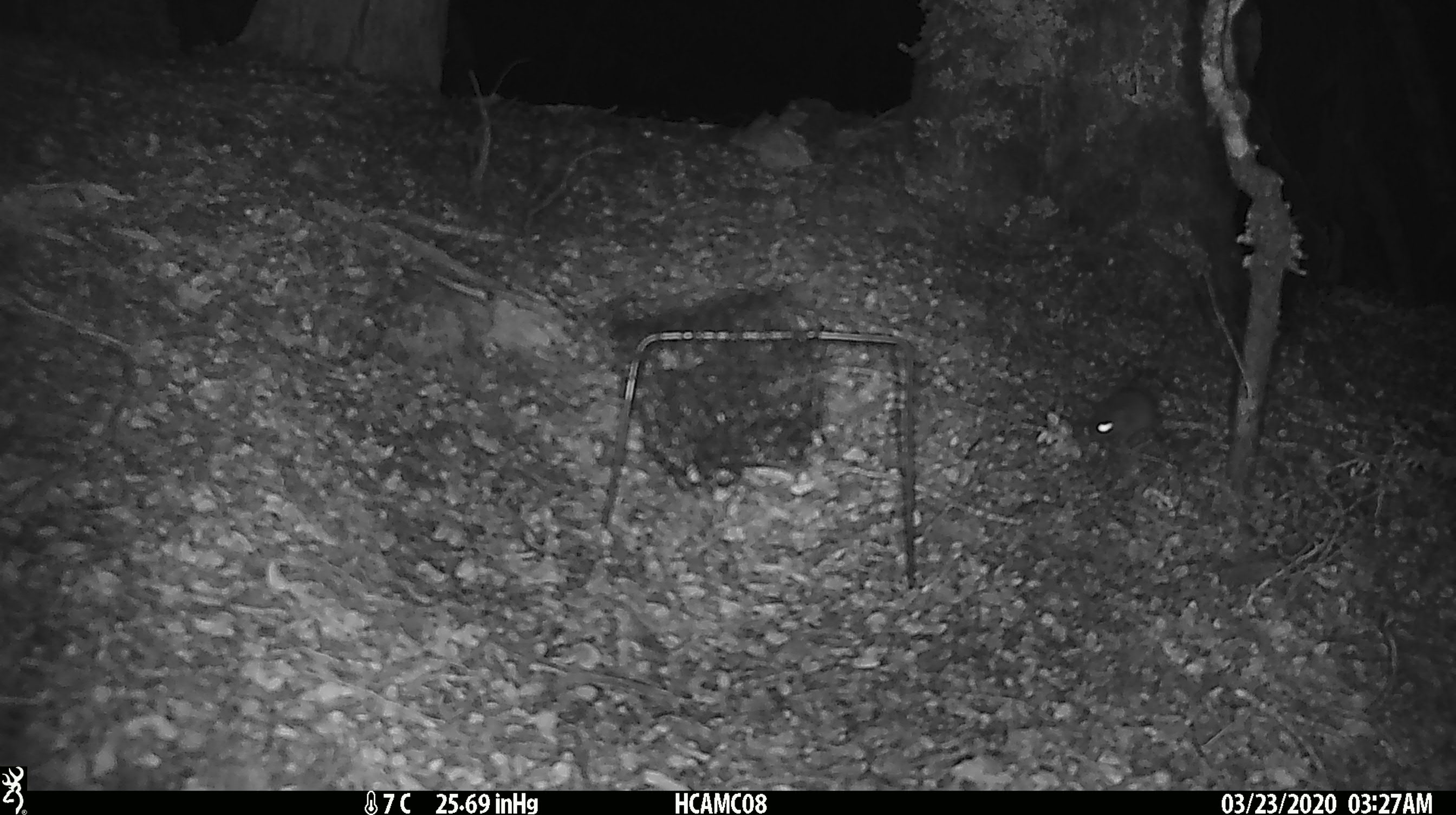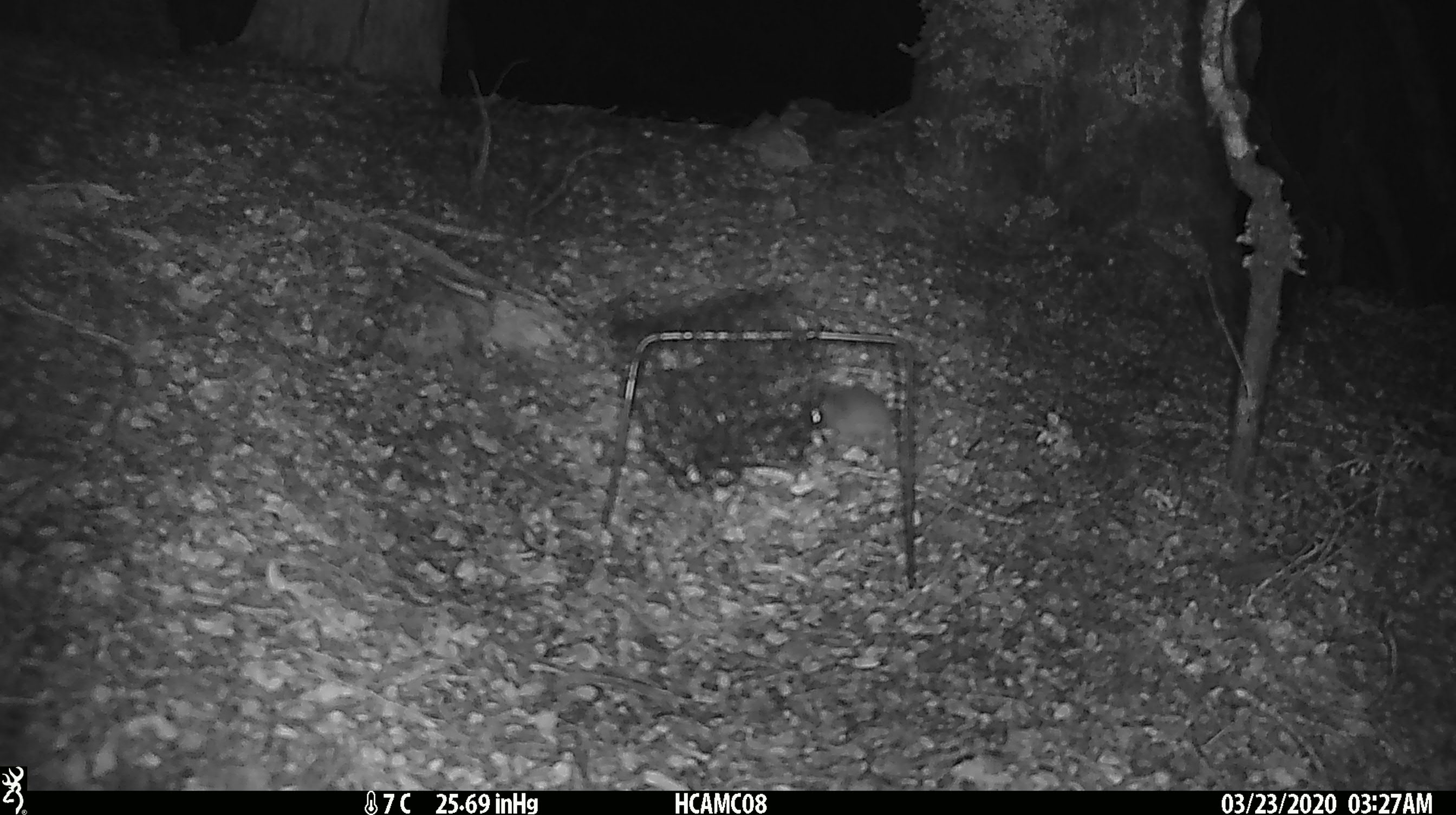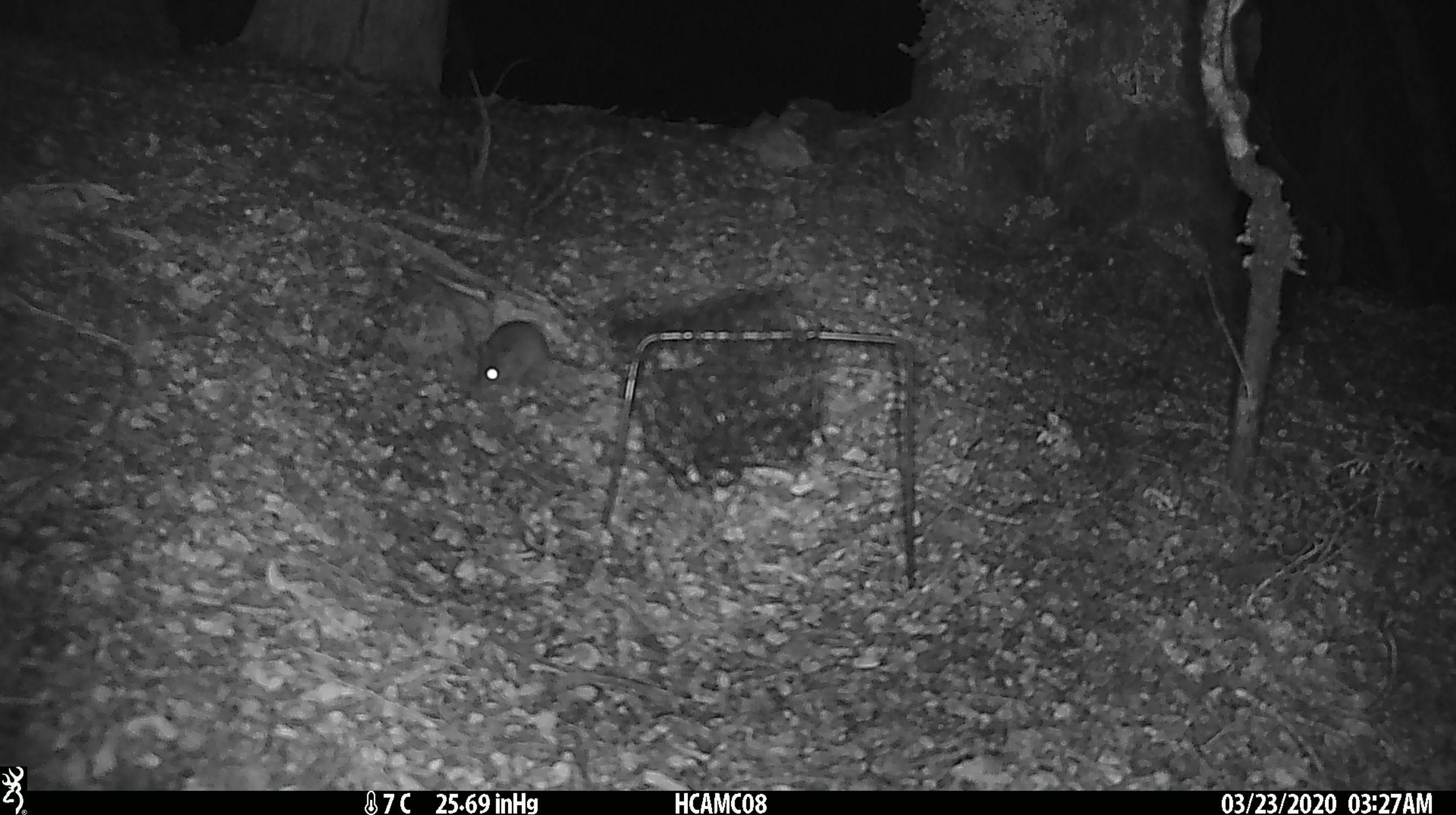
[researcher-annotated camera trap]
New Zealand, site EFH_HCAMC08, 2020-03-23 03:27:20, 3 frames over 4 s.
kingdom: Animalia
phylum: Chordata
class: Mammalia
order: Rodentia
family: Muridae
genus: Mus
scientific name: Mus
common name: mouse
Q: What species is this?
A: Mouse (Mus).